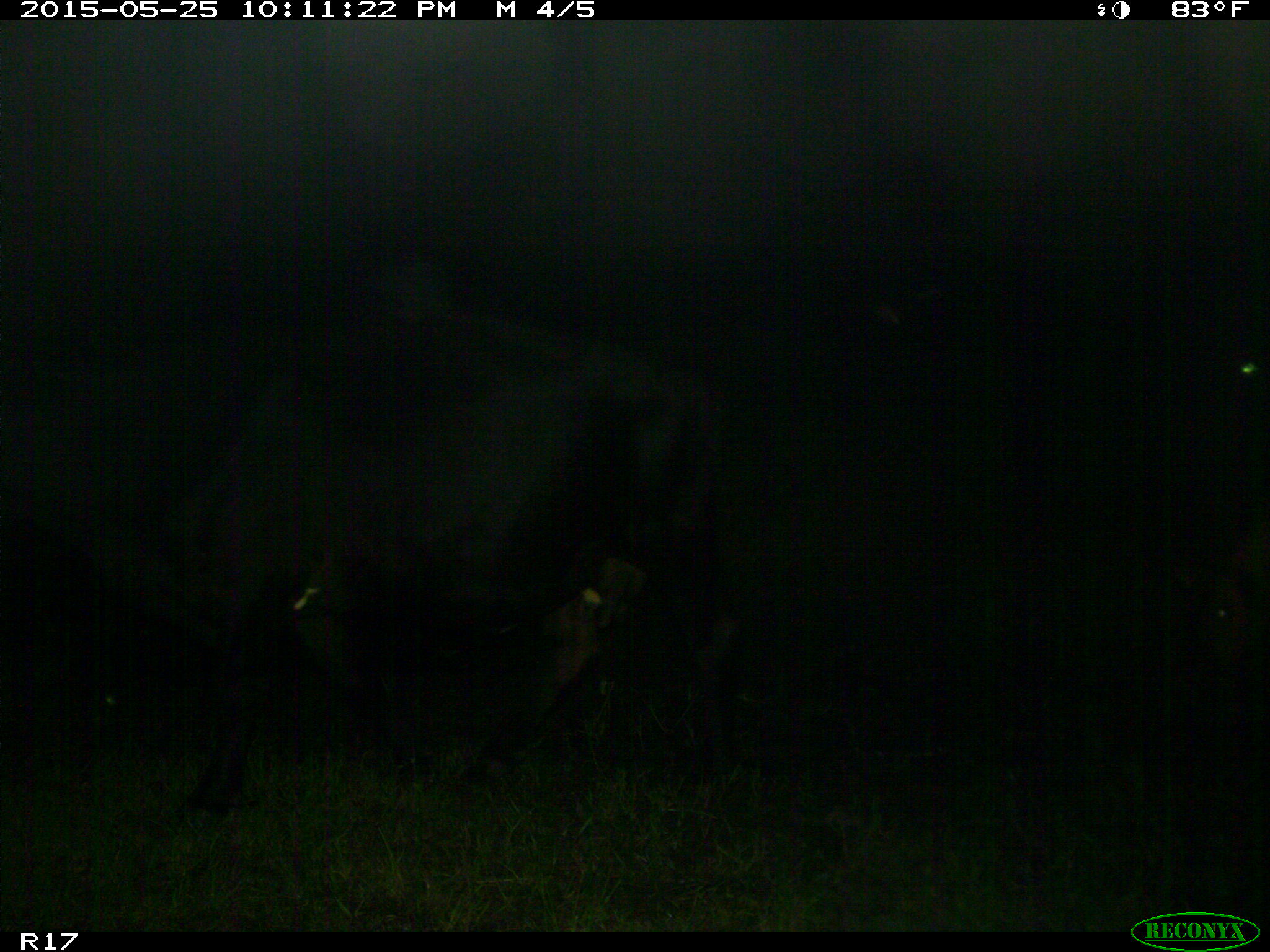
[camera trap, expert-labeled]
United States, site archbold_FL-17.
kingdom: Animalia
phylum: Chordata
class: Mammalia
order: Artiodactyla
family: Bovidae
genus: Bos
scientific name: Bos taurus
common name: domestic cow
Bos taurus (domestic cow).